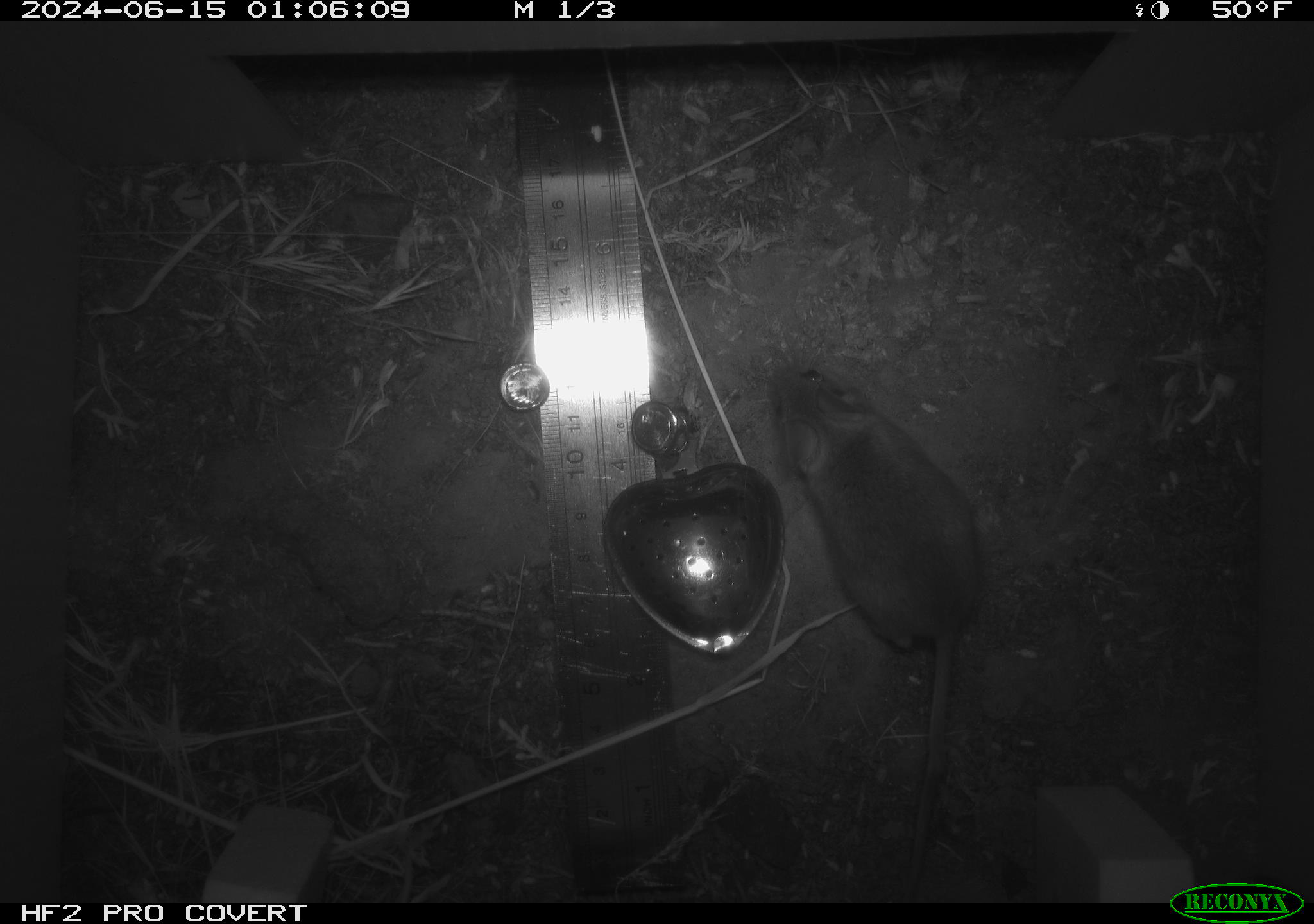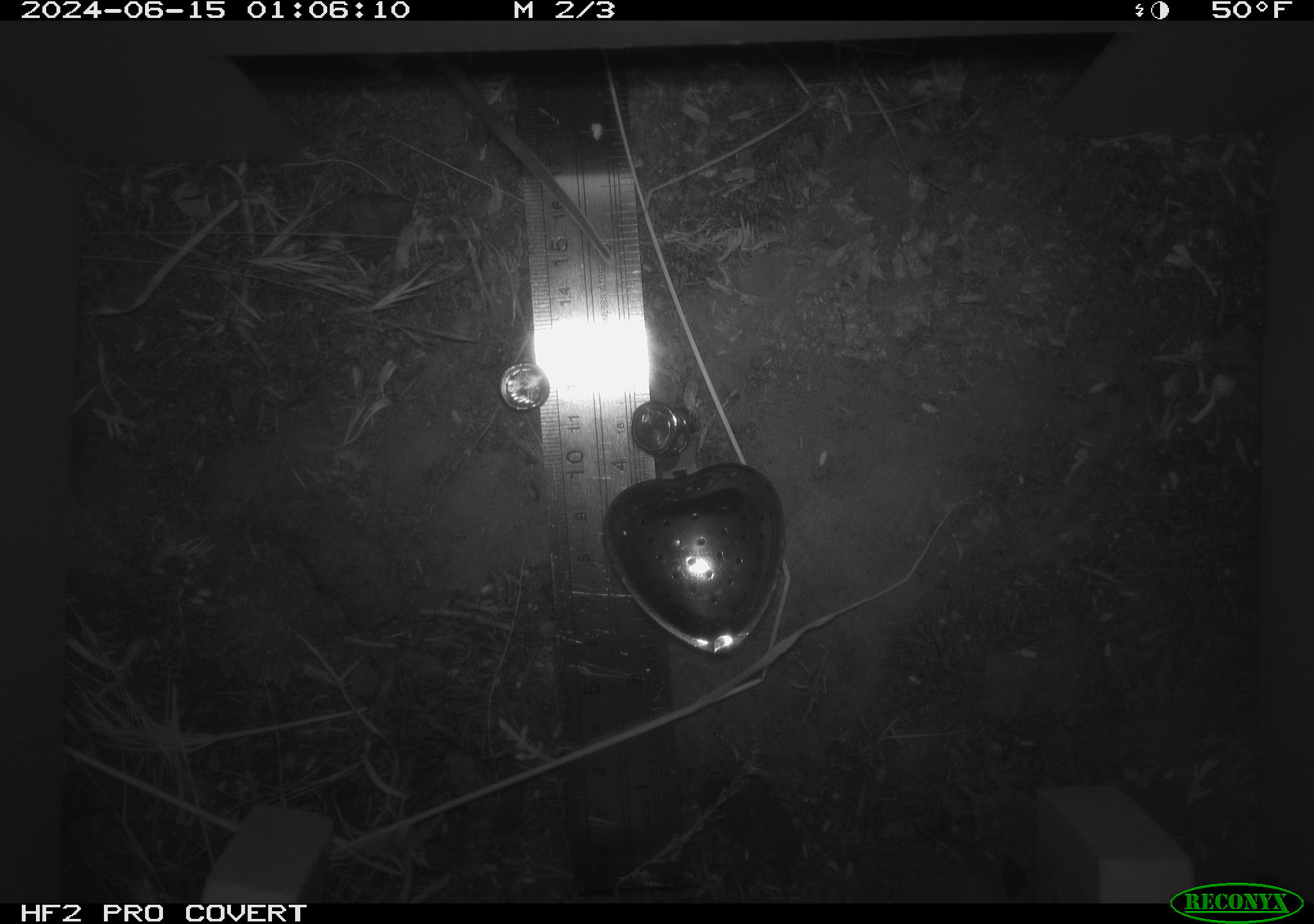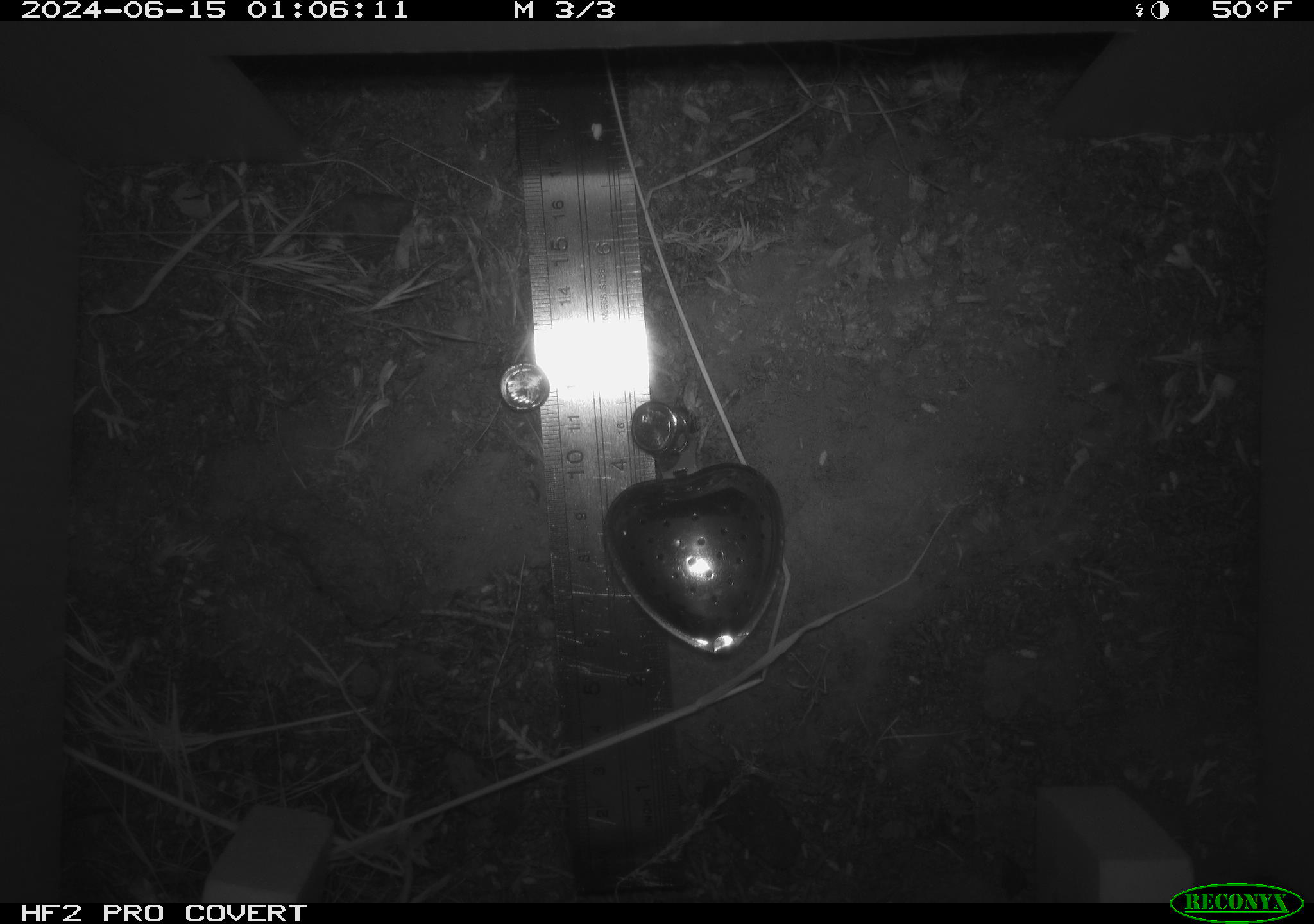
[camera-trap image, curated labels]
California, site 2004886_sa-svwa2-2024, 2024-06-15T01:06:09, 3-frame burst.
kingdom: Animalia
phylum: Chordata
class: Mammalia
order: Rodentia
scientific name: Rodentia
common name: mouse species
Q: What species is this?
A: Mouse species (Rodentia).